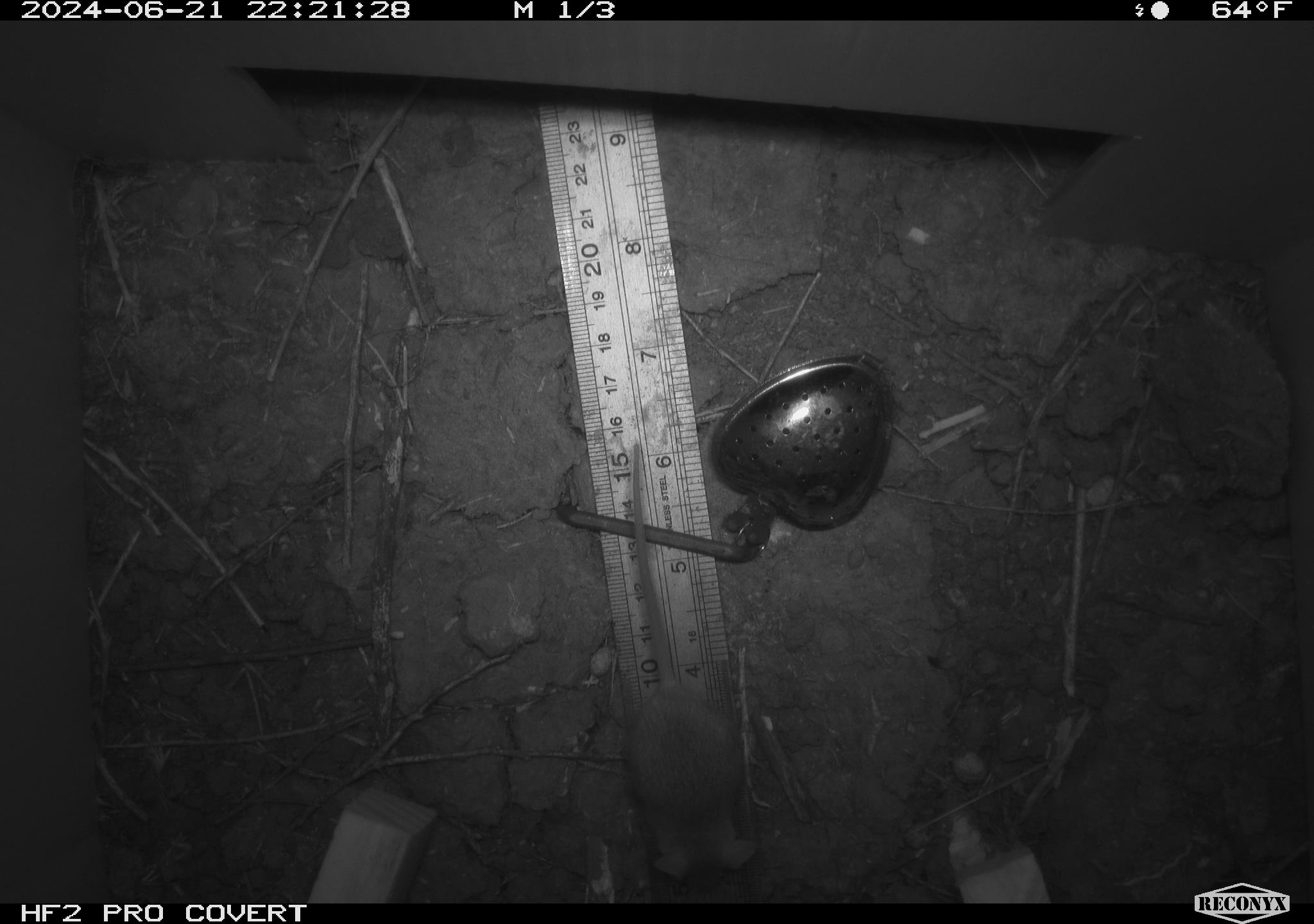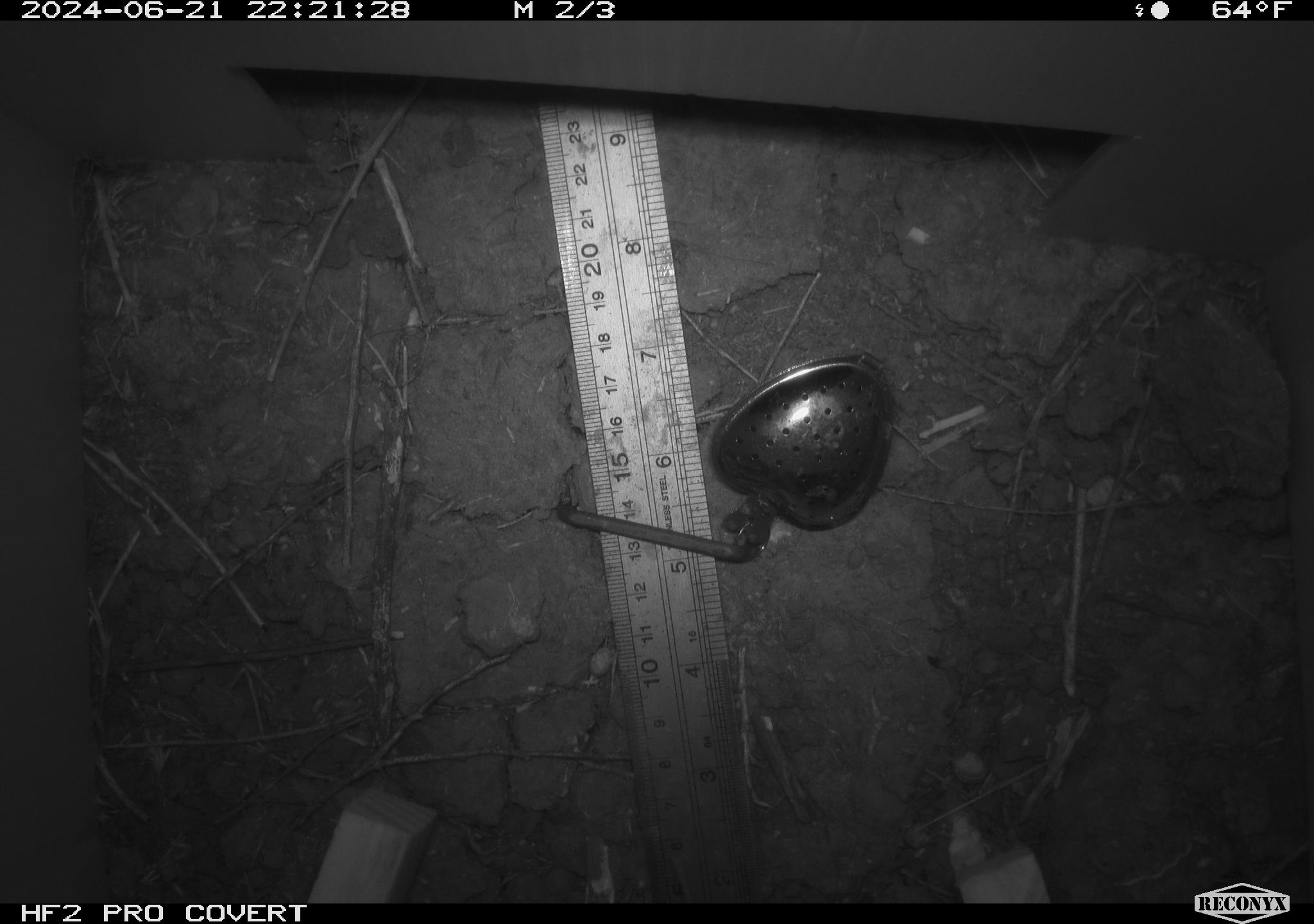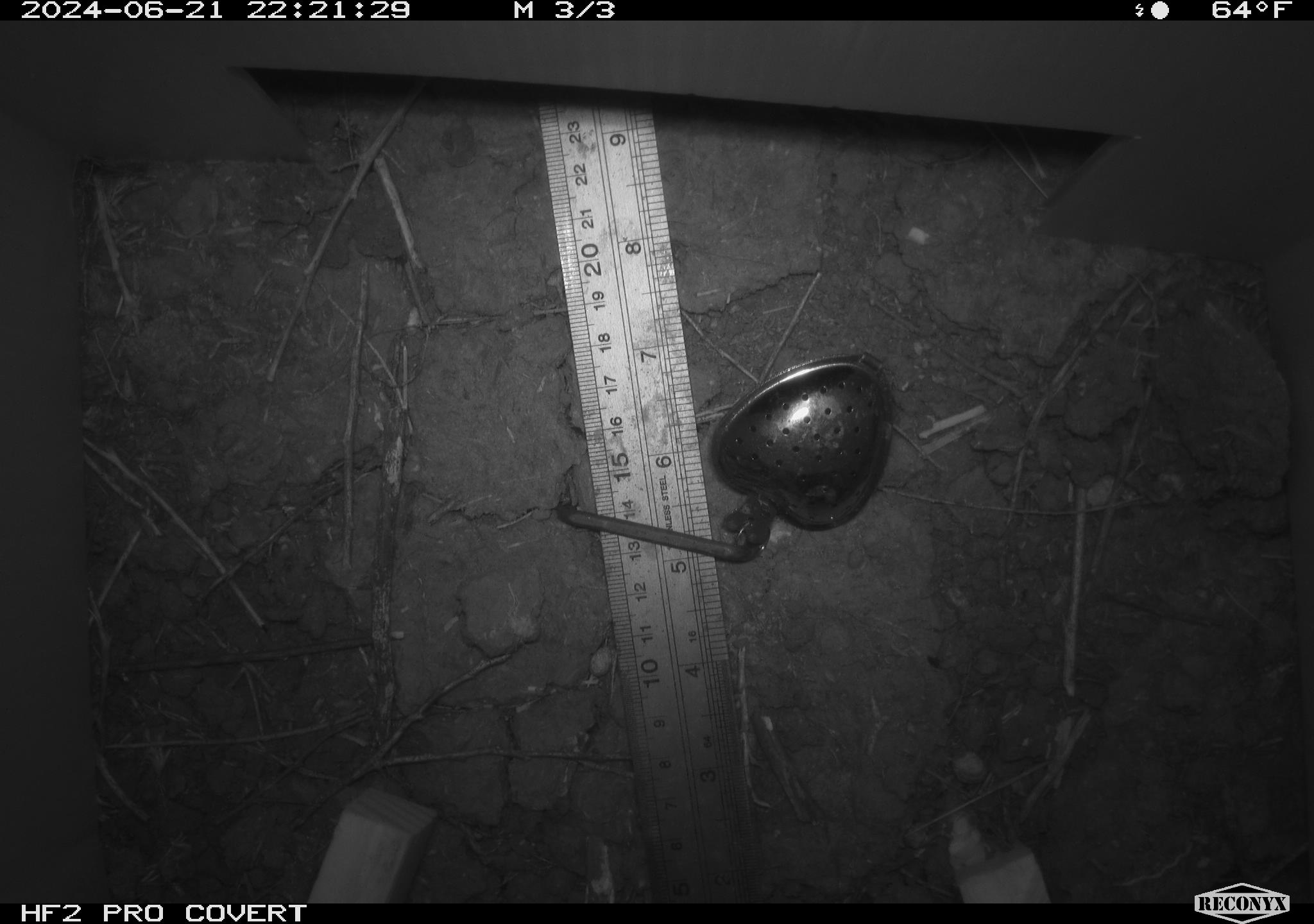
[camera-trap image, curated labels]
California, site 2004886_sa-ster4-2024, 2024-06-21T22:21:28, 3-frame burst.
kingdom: Animalia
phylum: Chordata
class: Mammalia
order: Rodentia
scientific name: Rodentia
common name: mouse species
Mouse species (Rodentia).